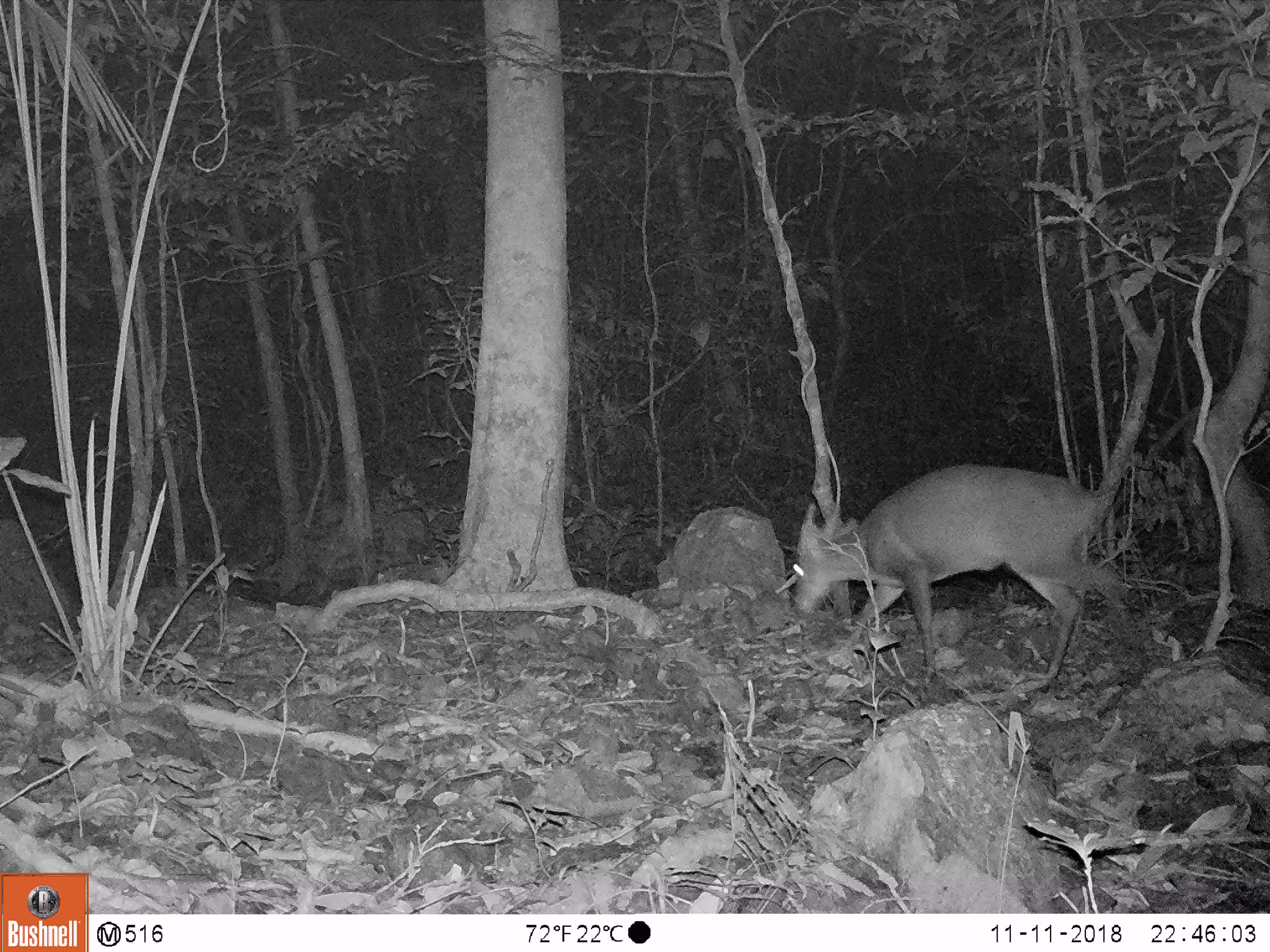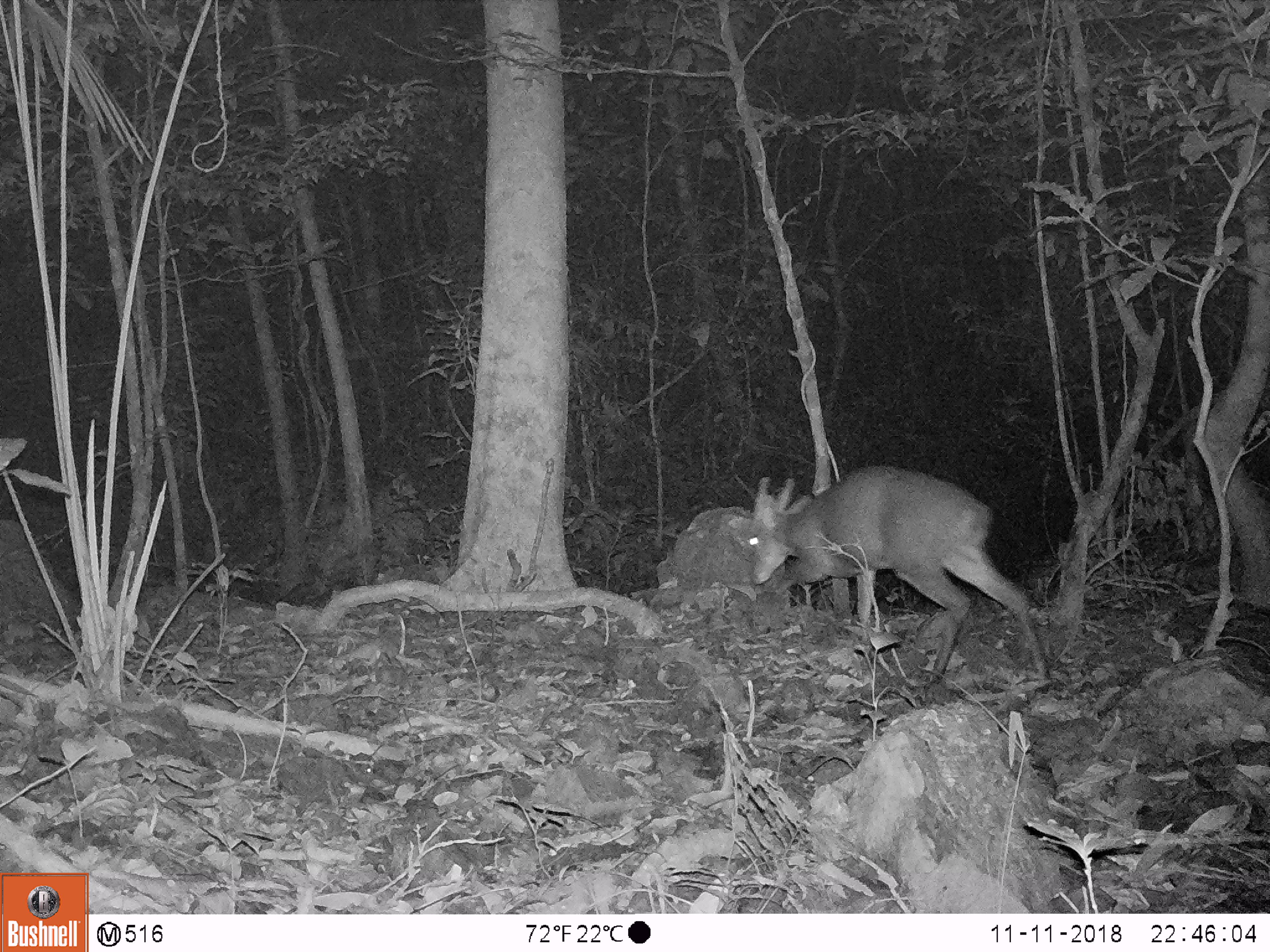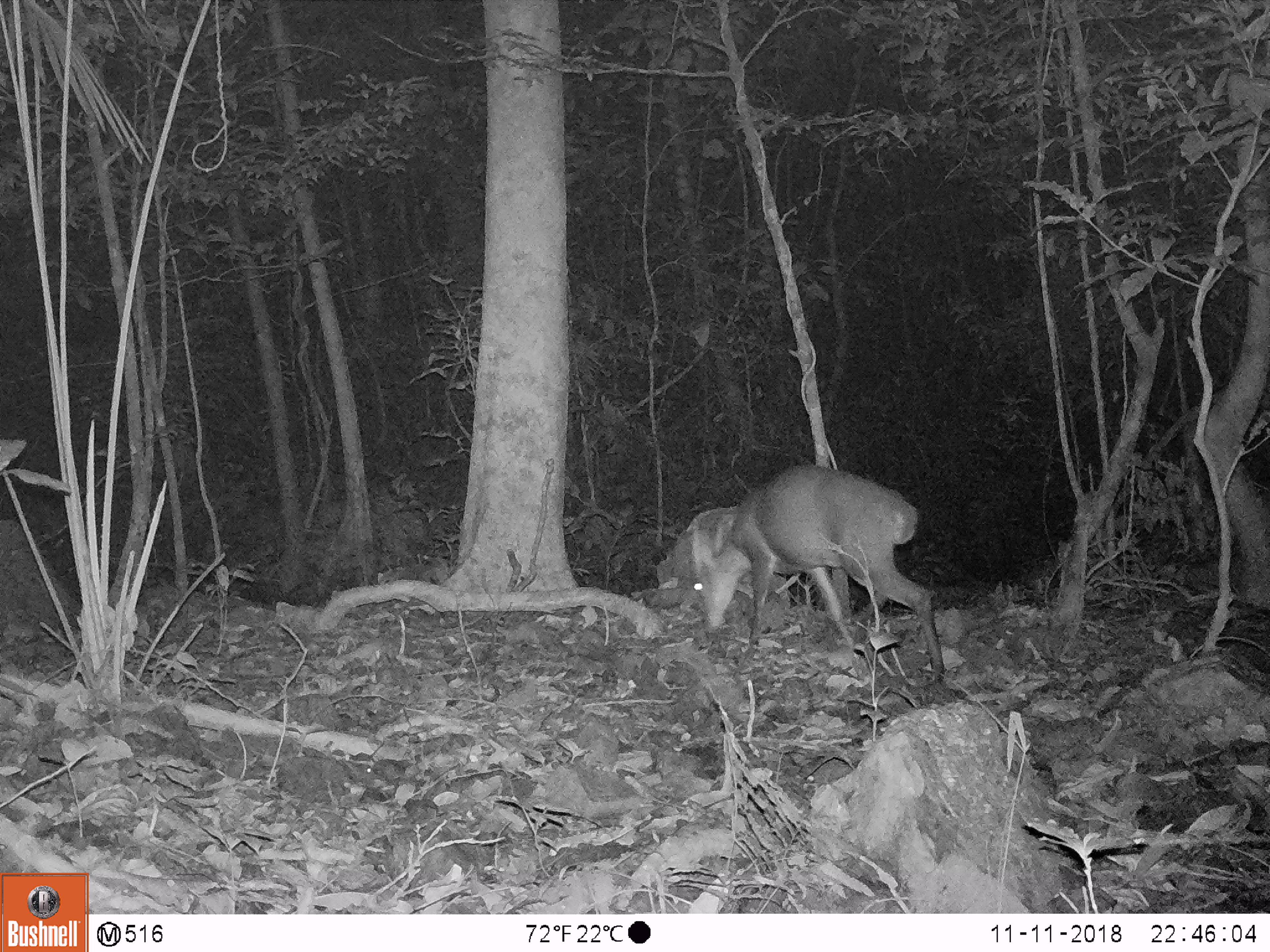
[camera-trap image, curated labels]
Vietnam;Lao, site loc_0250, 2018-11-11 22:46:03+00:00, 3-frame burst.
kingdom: Animalia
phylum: Chordata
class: Mammalia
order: Artiodactyla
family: Cervidae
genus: Muntiacus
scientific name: Muntiacus vuquangensis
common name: large-antlered muntjac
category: large antlered muntjac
Large antlered muntjac (large-antlered muntjac) (Muntiacus vuquangensis). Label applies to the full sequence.